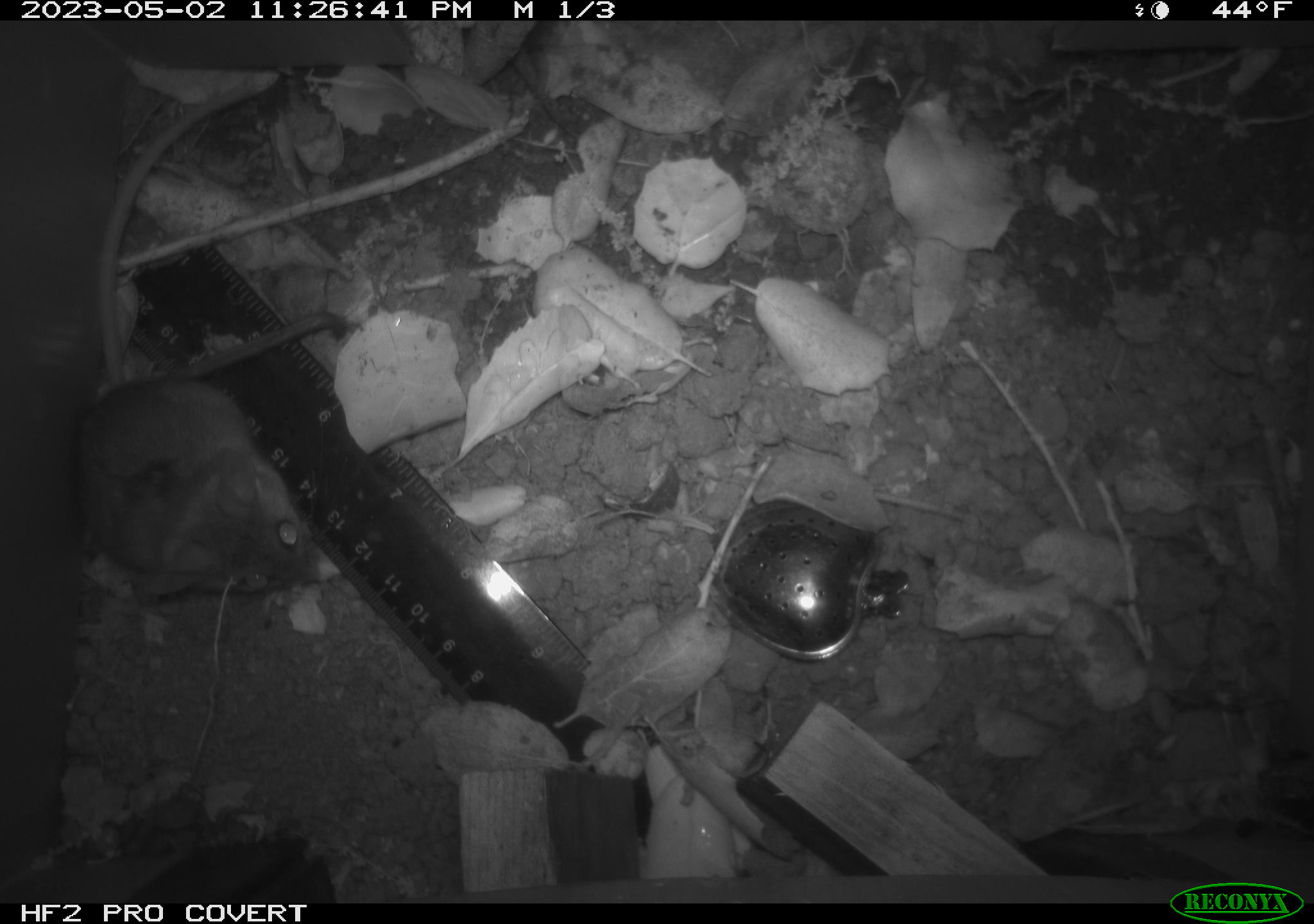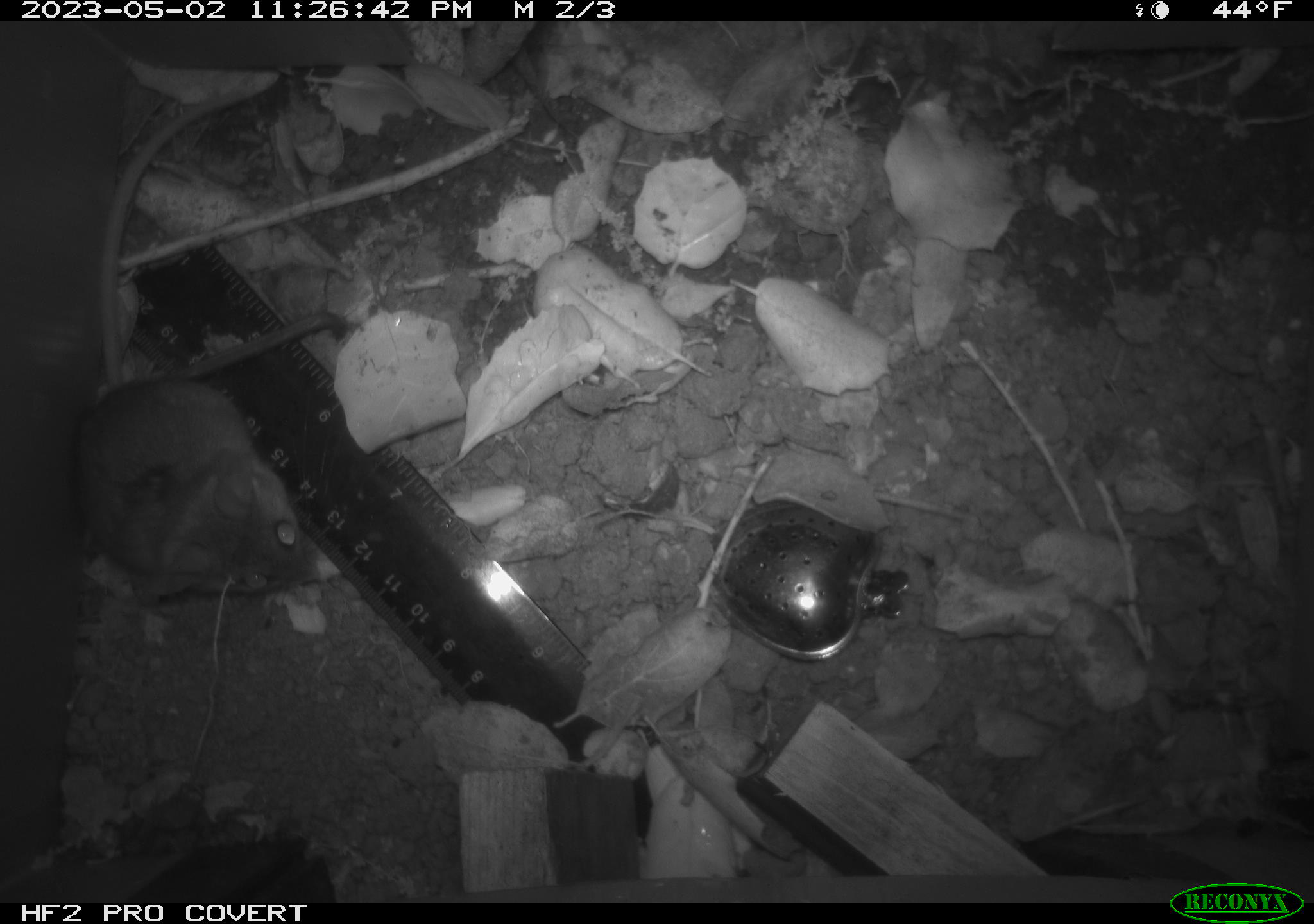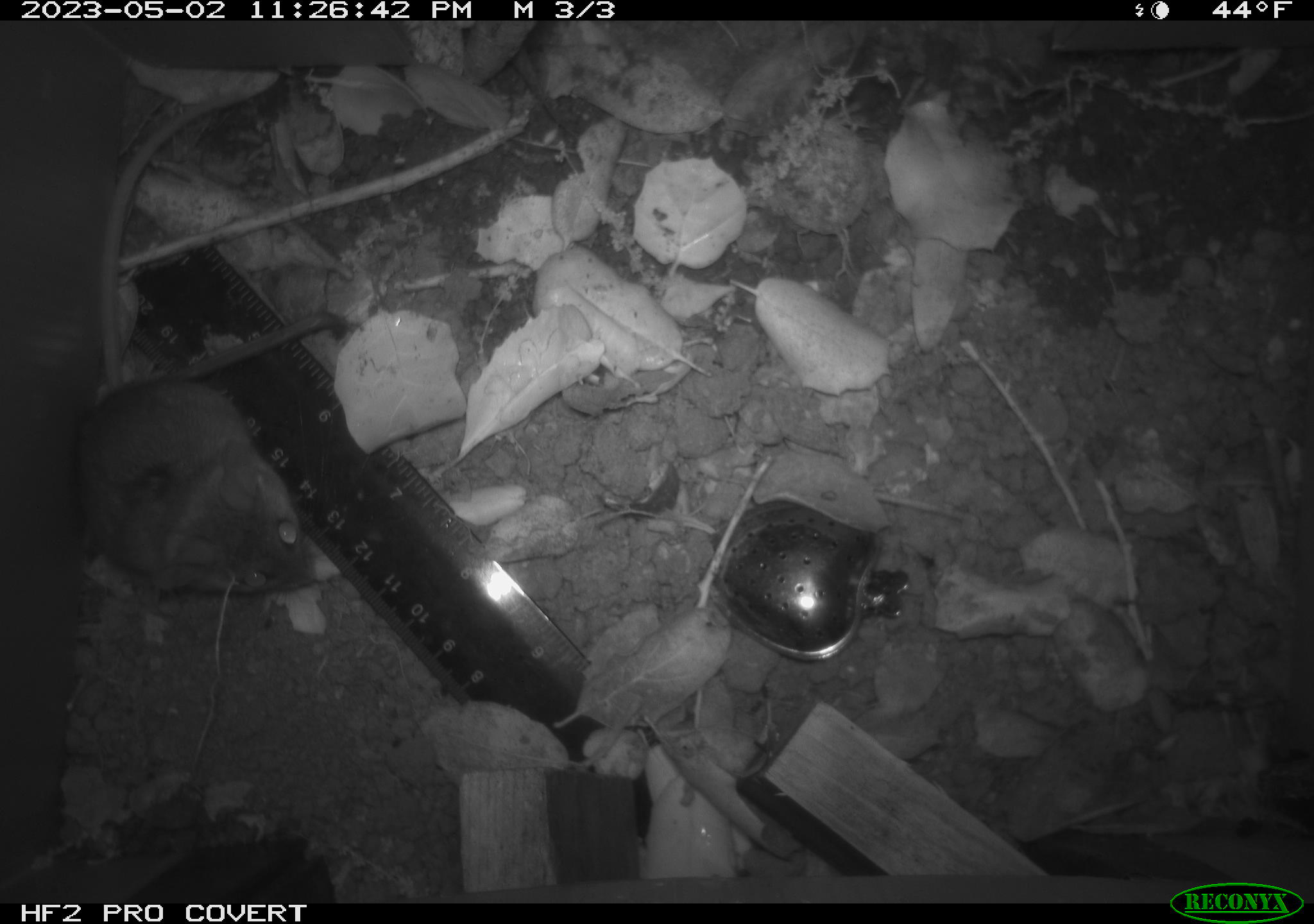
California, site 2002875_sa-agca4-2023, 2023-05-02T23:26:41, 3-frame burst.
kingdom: Animalia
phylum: Chordata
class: Mammalia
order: Rodentia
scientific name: Rodentia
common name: mouse species